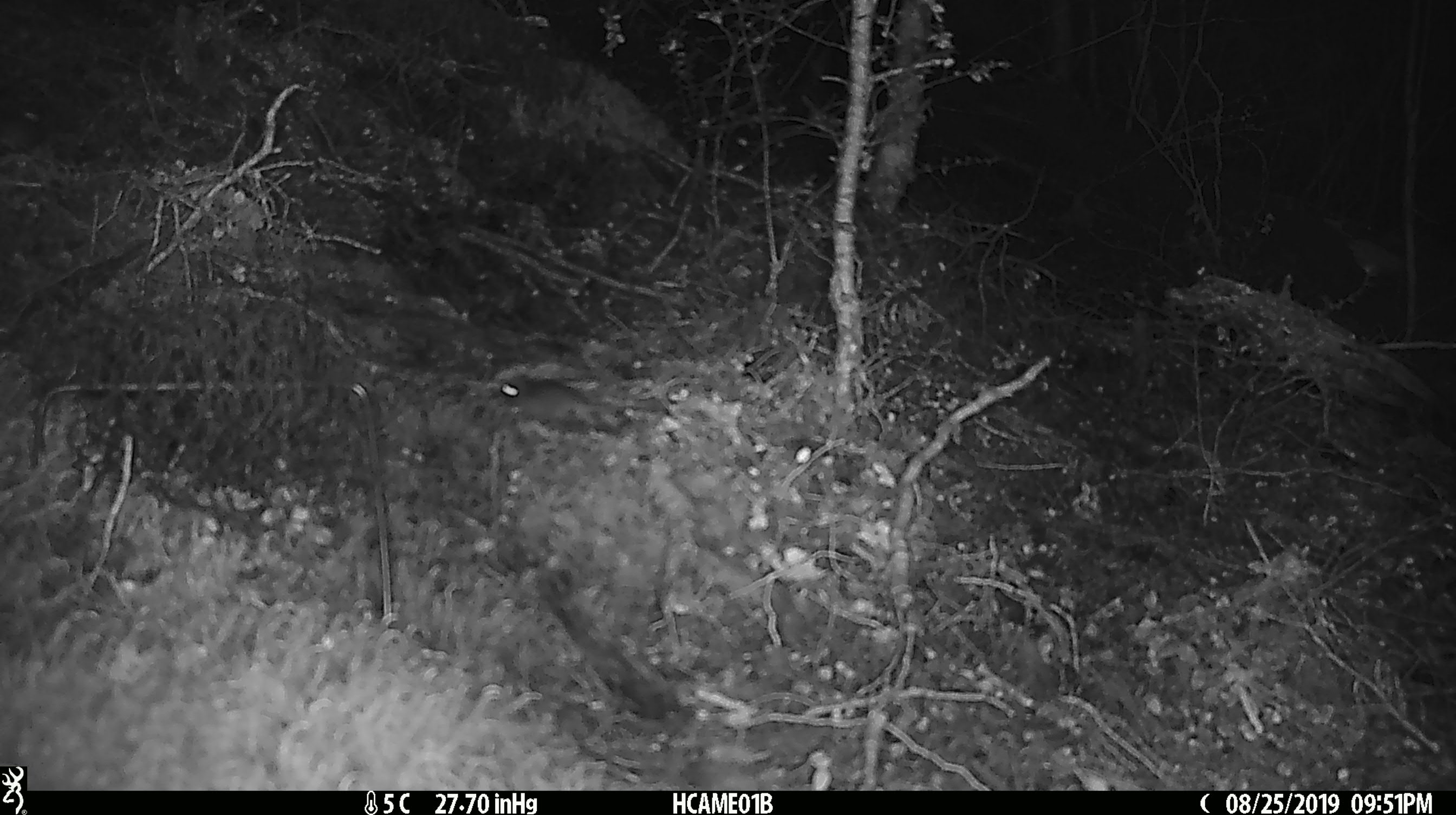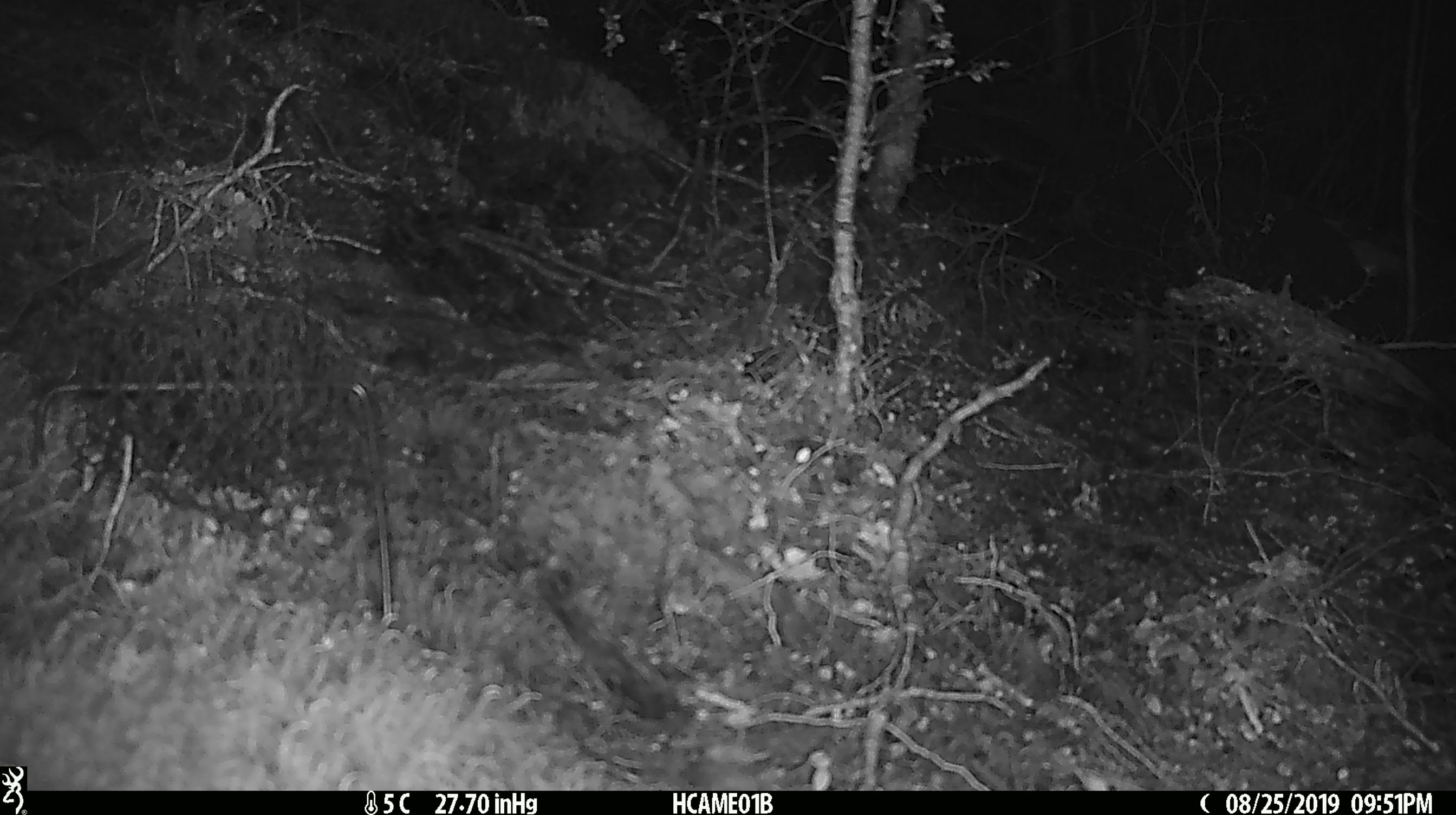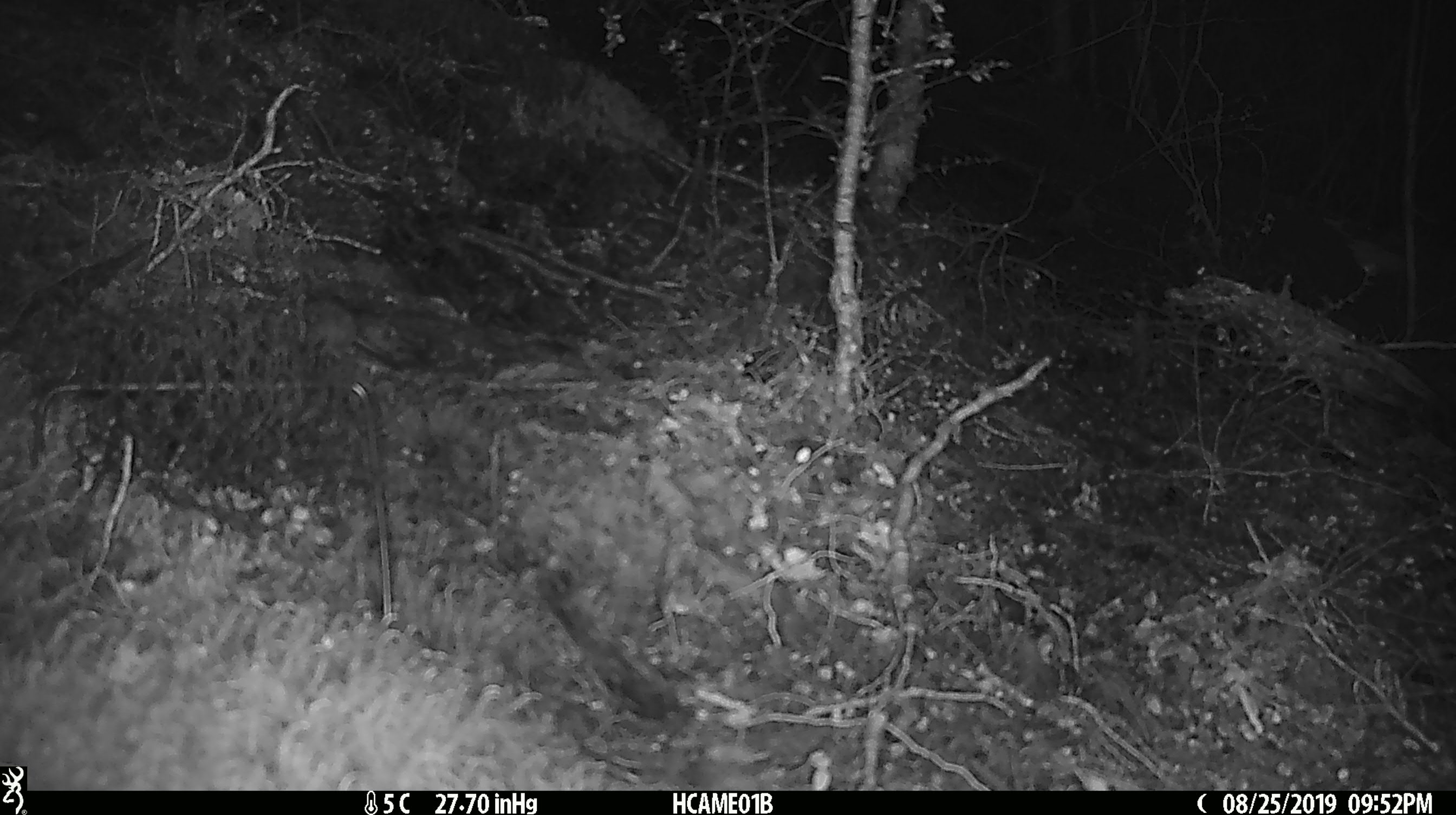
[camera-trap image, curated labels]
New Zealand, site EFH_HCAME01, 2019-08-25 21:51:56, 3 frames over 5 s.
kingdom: Animalia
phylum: Chordata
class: Mammalia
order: Rodentia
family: Muridae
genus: Mus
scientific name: Mus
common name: mouse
Mouse (Mus).